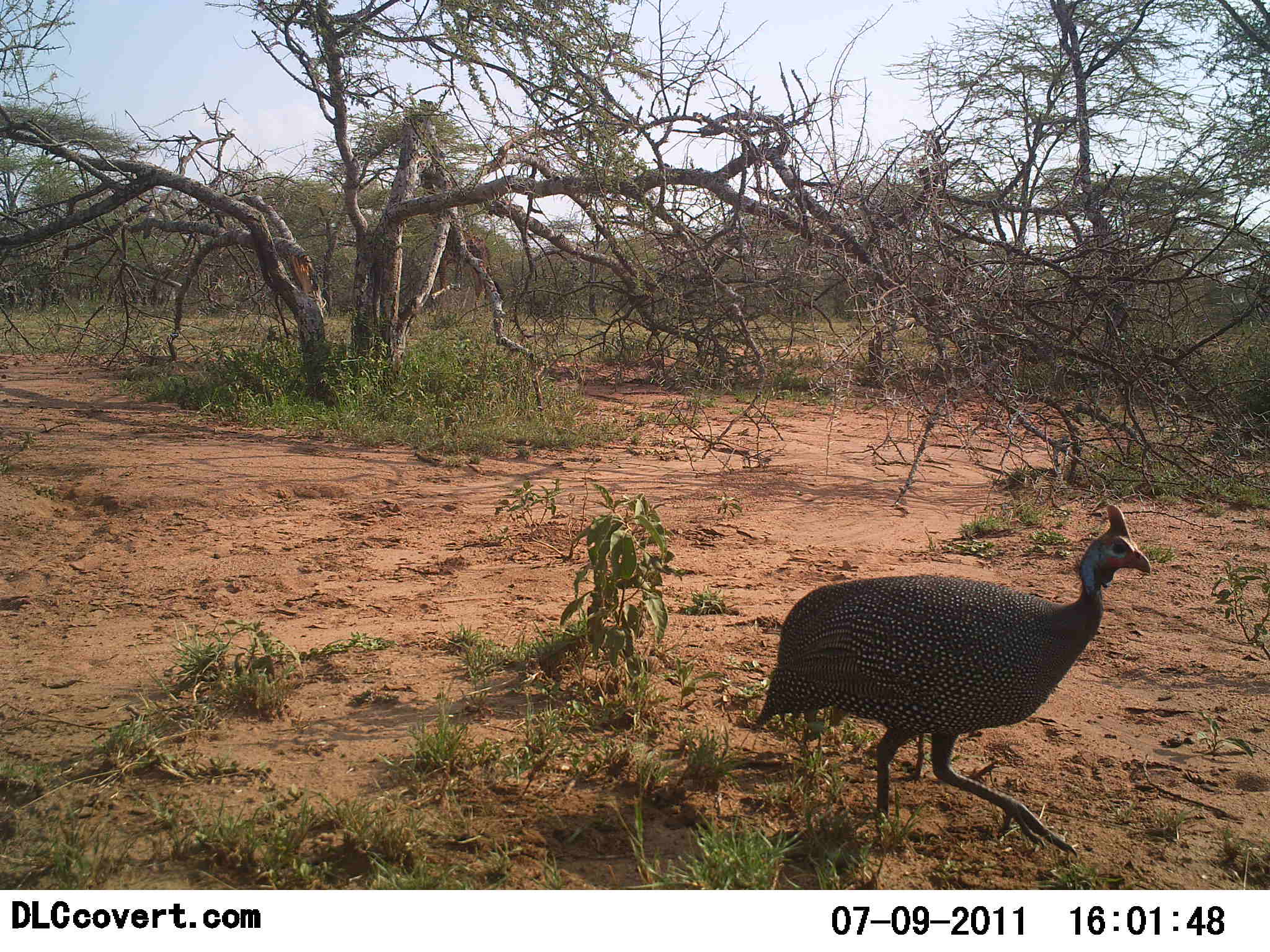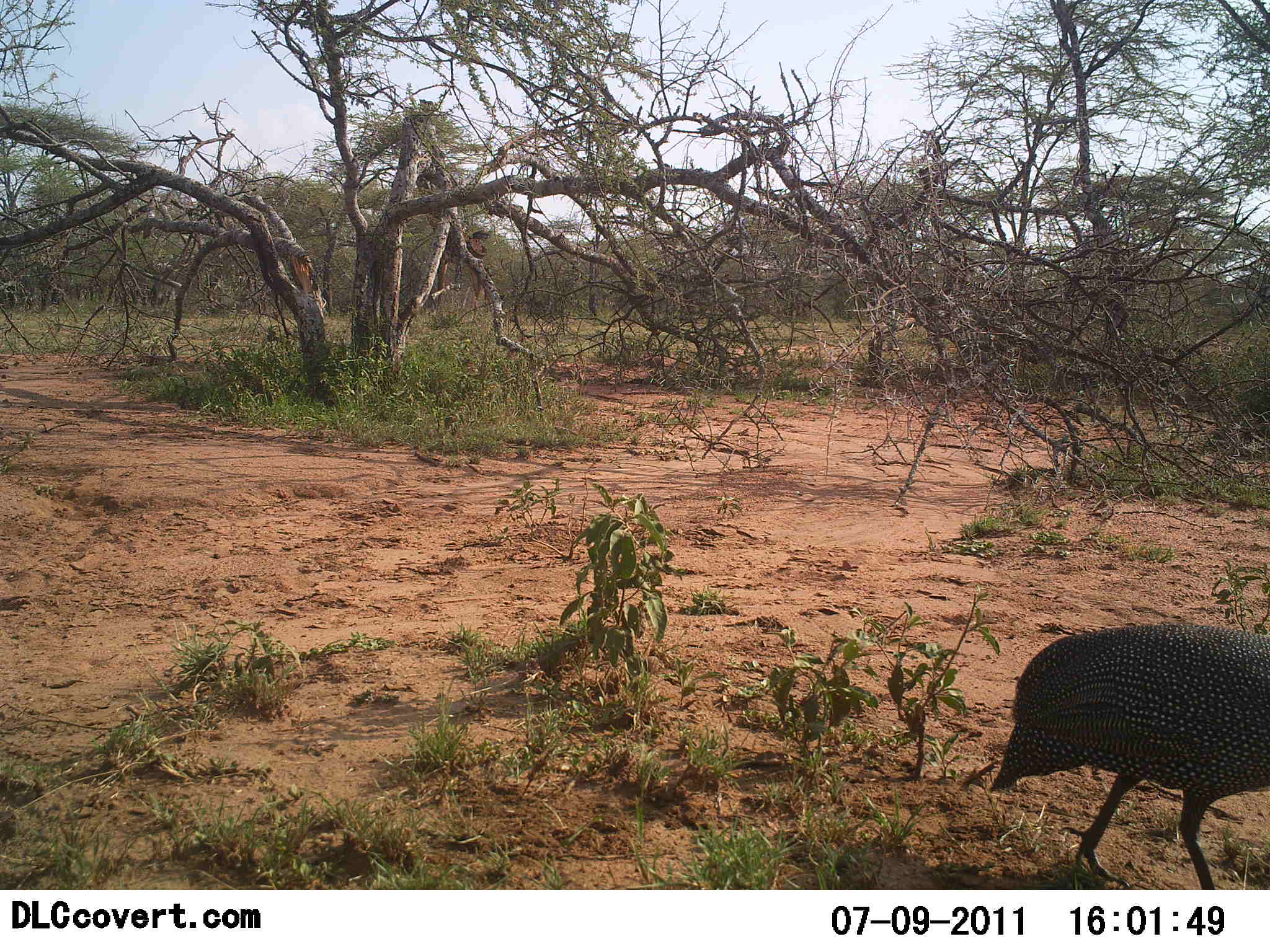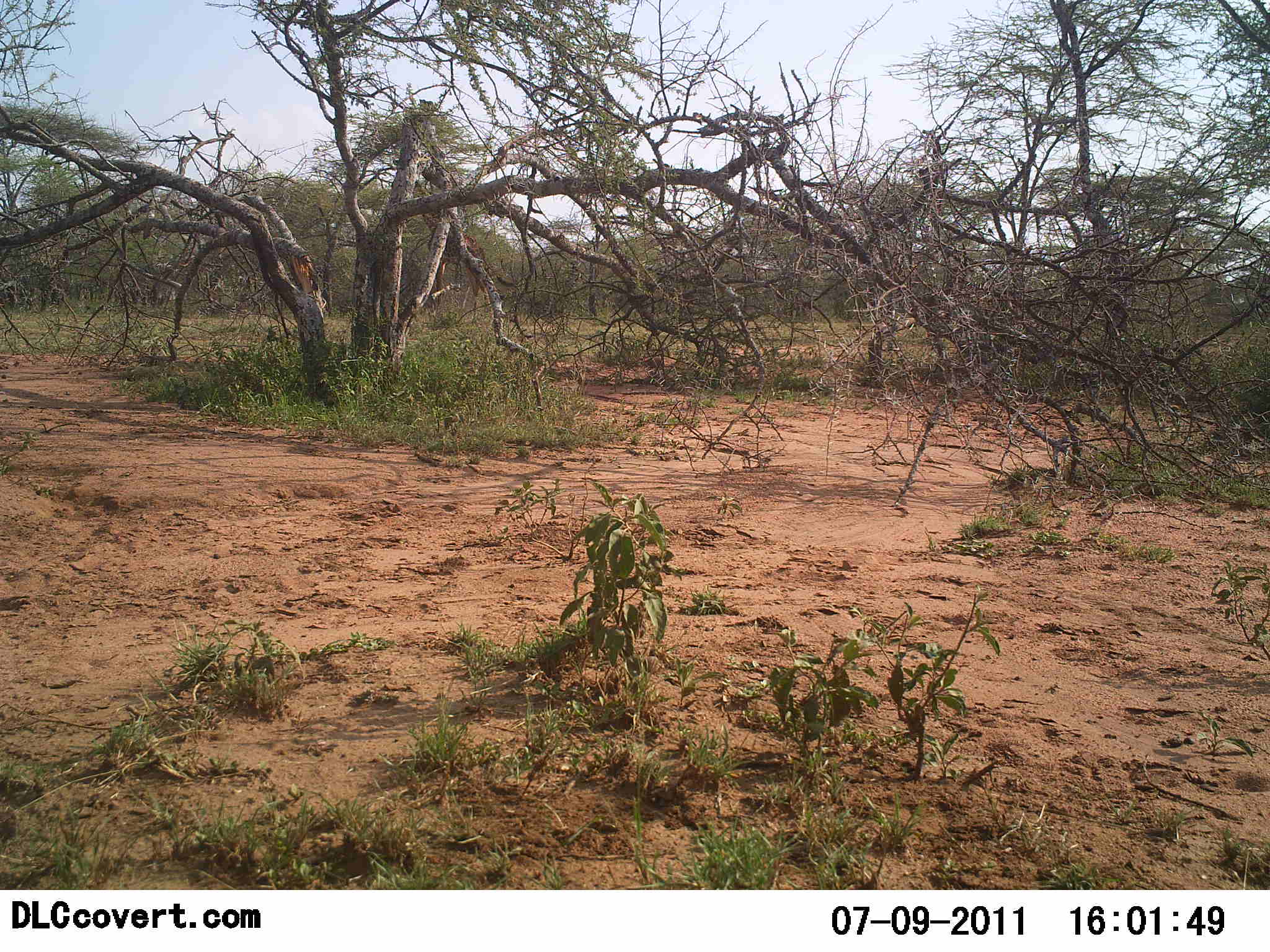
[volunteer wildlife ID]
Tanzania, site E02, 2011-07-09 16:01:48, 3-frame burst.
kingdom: Animalia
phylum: Chordata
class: Aves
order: Galliformes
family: Numididae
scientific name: Numididae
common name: guinea fowl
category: guineafowl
Guineafowl (guinea fowl) (Numididae), count 1. Behavior (volunteer vote fractions): standing 0%, resting 0%, moving 100%, interacting 0%. Young present (vote fraction): 0%. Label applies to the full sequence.